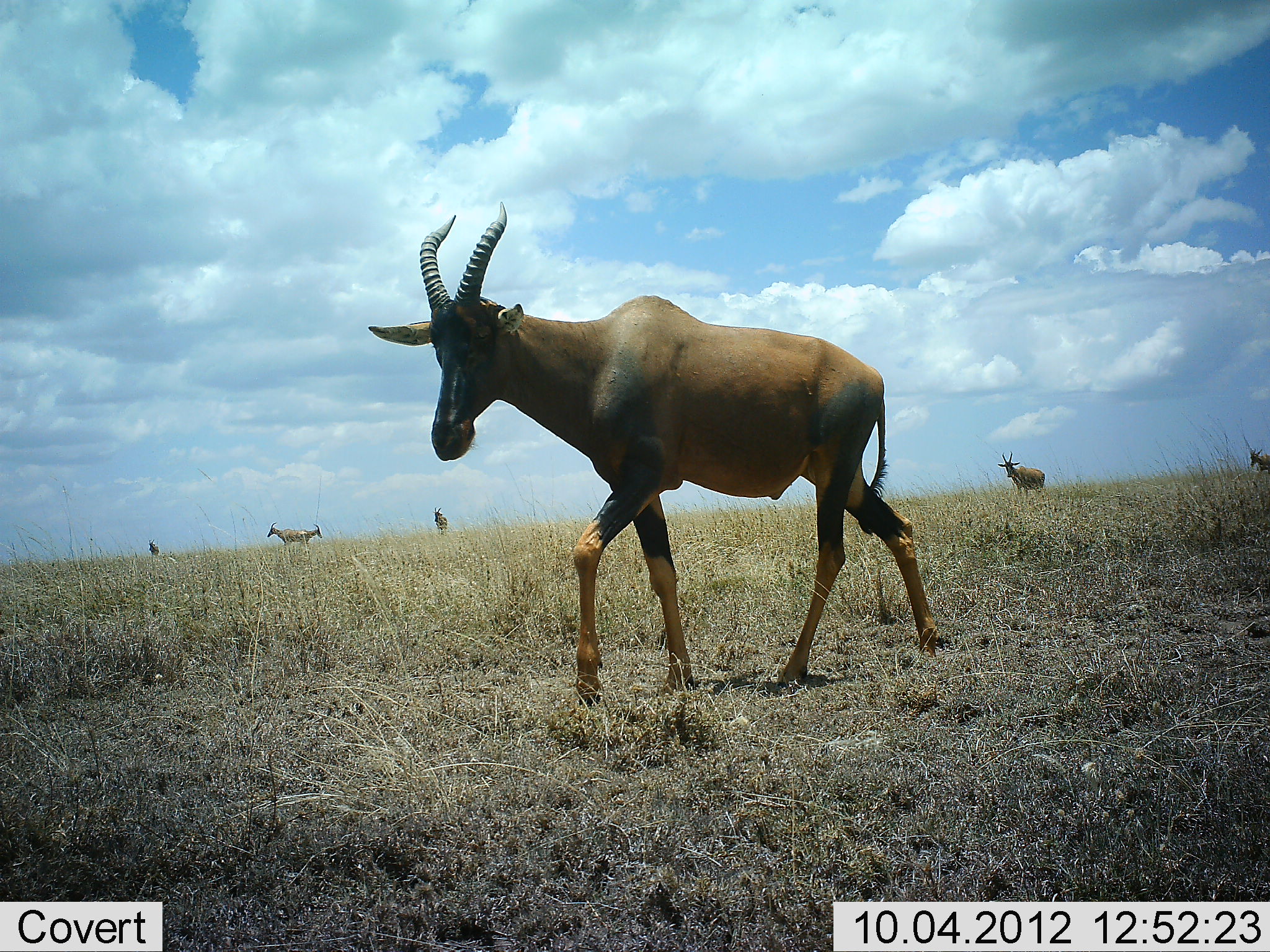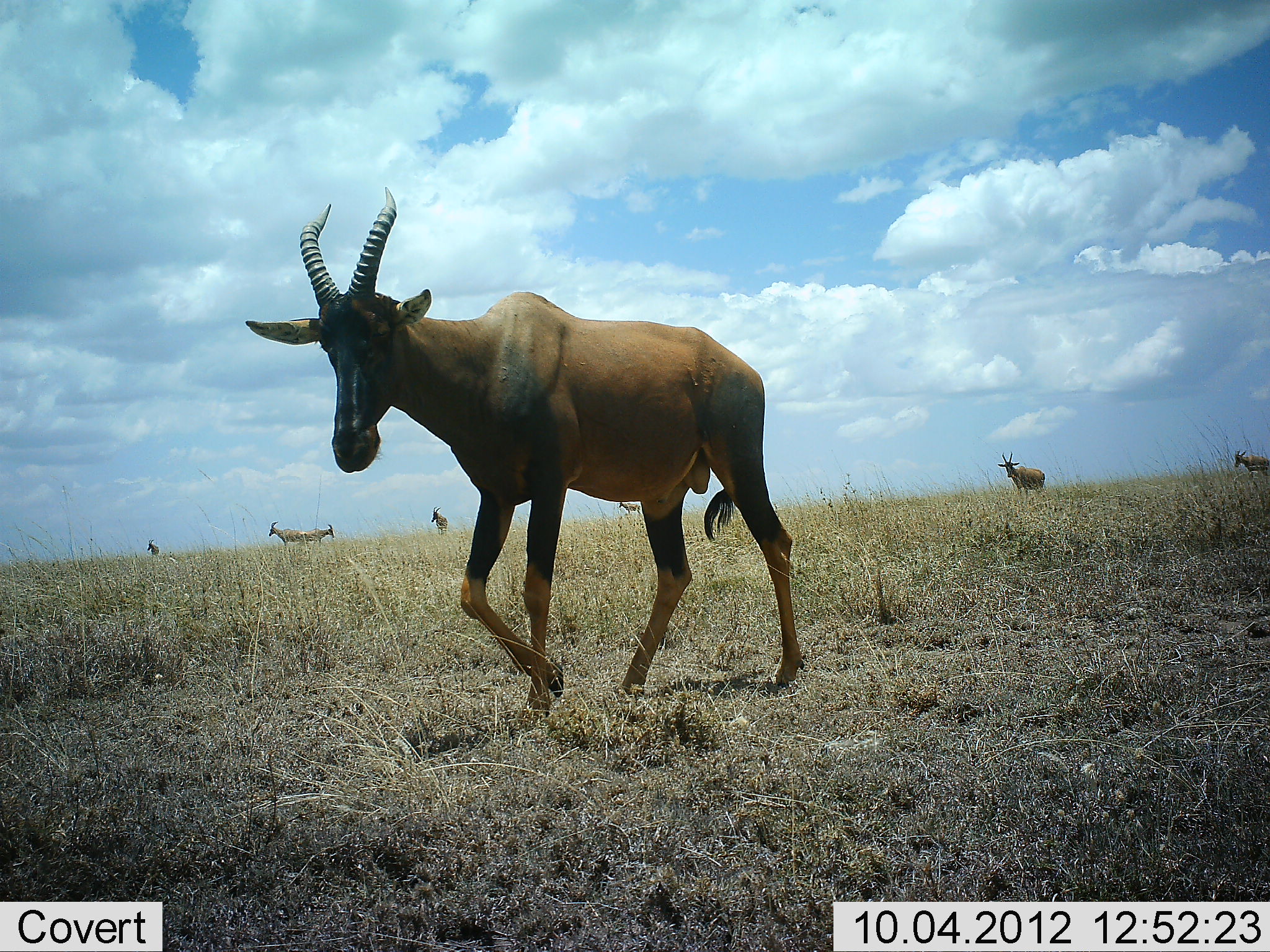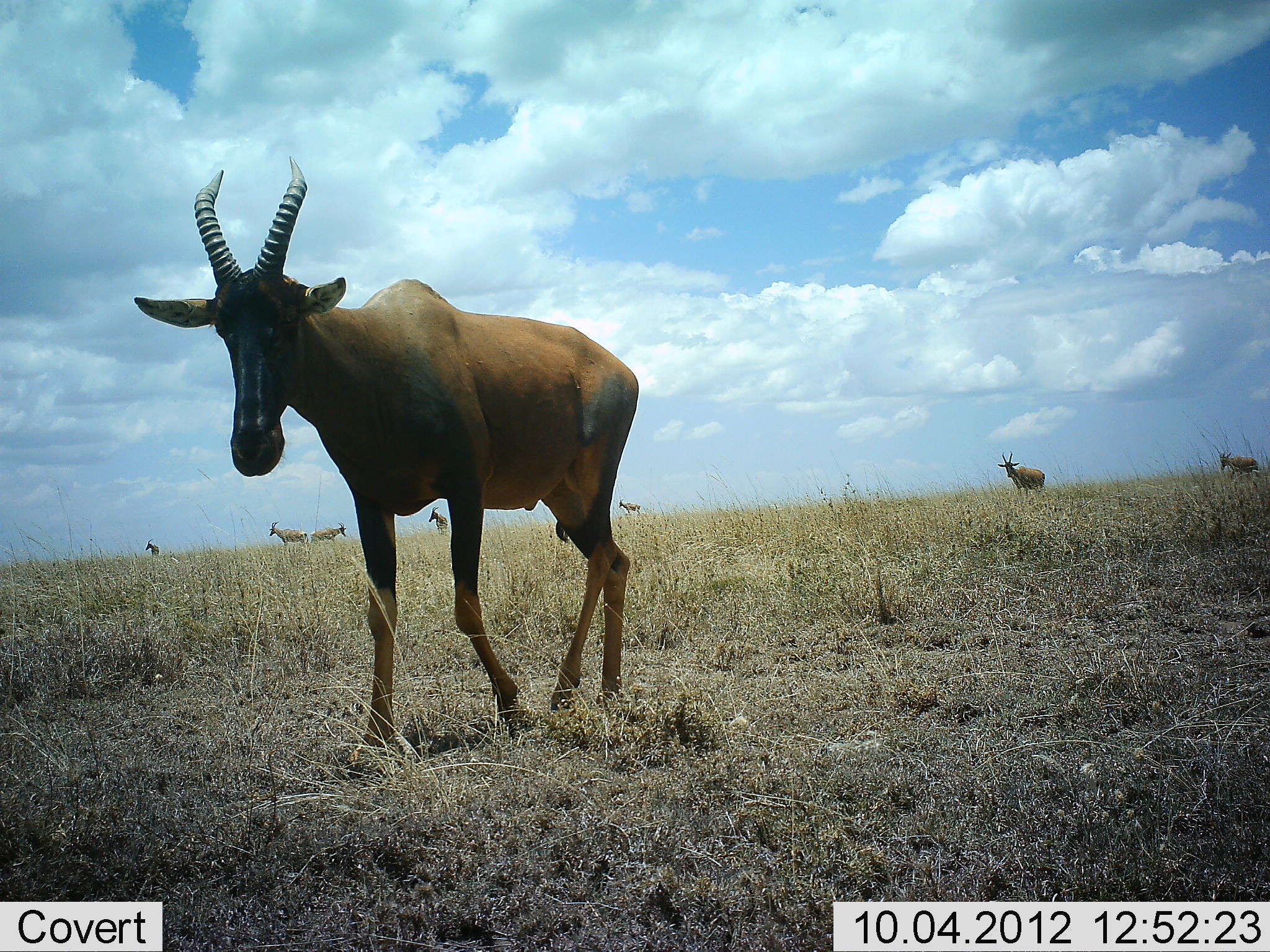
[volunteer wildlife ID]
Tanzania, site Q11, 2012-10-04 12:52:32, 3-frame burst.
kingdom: Animalia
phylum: Chordata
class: Mammalia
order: Artiodactyla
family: Bovidae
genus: Damaliscus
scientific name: Damaliscus lunatus jimela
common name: topi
Topi (Damaliscus lunatus jimela), count 8. Behavior (volunteer vote fractions): standing 80%, resting 0%, moving 90%, interacting 0%. Young present (vote fraction): 0%. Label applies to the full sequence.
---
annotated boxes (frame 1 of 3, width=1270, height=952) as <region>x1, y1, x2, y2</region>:
animal: <region>360, 199, 944, 701</region>; <region>995, 451, 1047, 493</region>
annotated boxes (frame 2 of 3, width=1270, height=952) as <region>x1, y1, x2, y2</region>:
animal: <region>248, 182, 805, 708</region>; <region>996, 451, 1047, 494</region>; <region>1233, 448, 1270, 479</region>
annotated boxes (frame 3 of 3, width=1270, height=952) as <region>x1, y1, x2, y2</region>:
animal: <region>125, 156, 643, 754</region>; <region>995, 451, 1047, 493</region>; <region>1216, 452, 1263, 480</region>